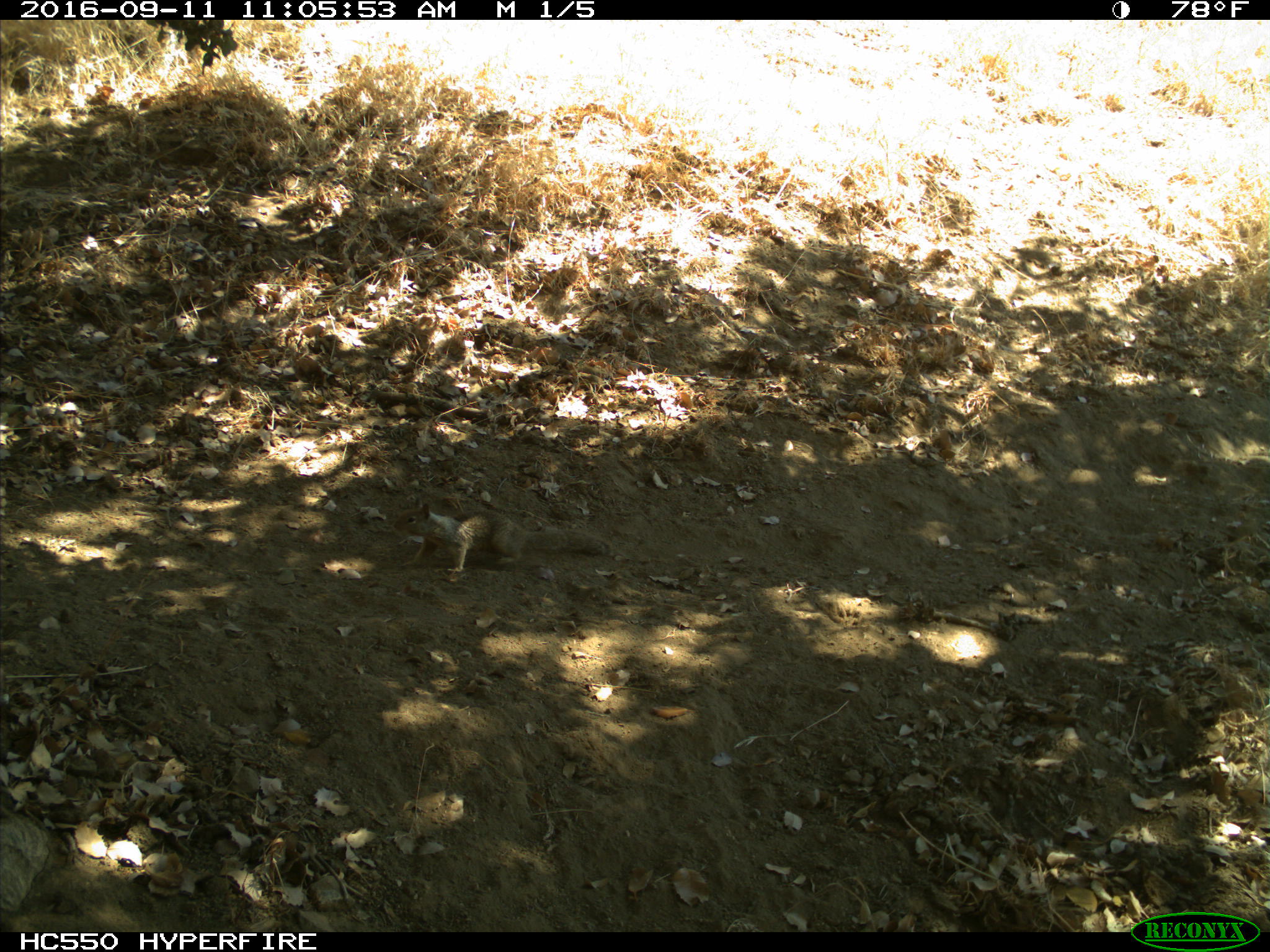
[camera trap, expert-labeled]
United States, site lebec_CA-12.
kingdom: Animalia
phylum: Chordata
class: Mammalia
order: Rodentia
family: Sciuridae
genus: Otospermophilus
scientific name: Otospermophilus beecheyi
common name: california ground squirrel